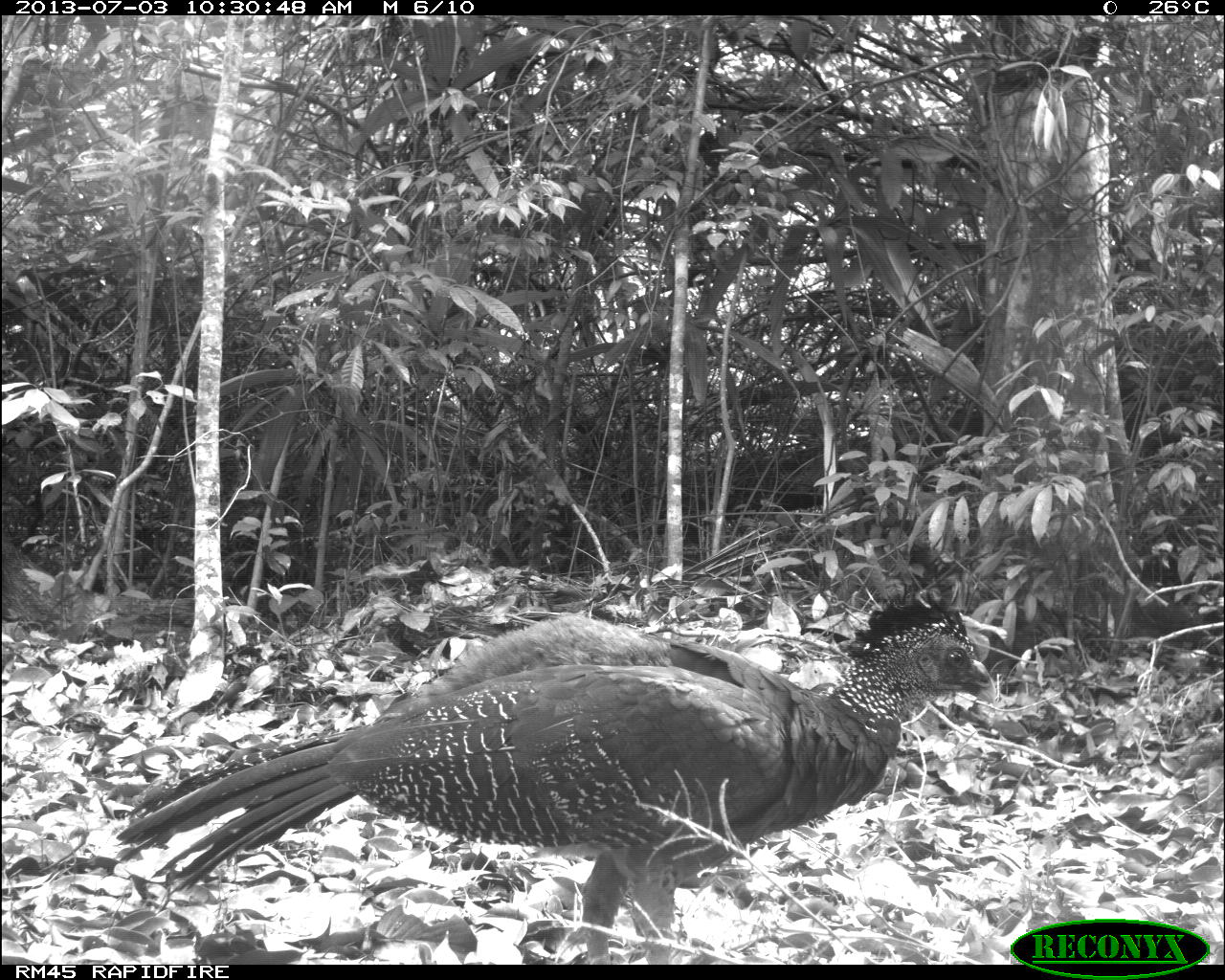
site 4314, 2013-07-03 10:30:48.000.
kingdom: Animalia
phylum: Chordata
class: Aves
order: Galliformes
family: Cracidae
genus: Crax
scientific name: Crax rubra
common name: great curassow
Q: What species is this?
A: Crax rubra (great curassow).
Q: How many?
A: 2.